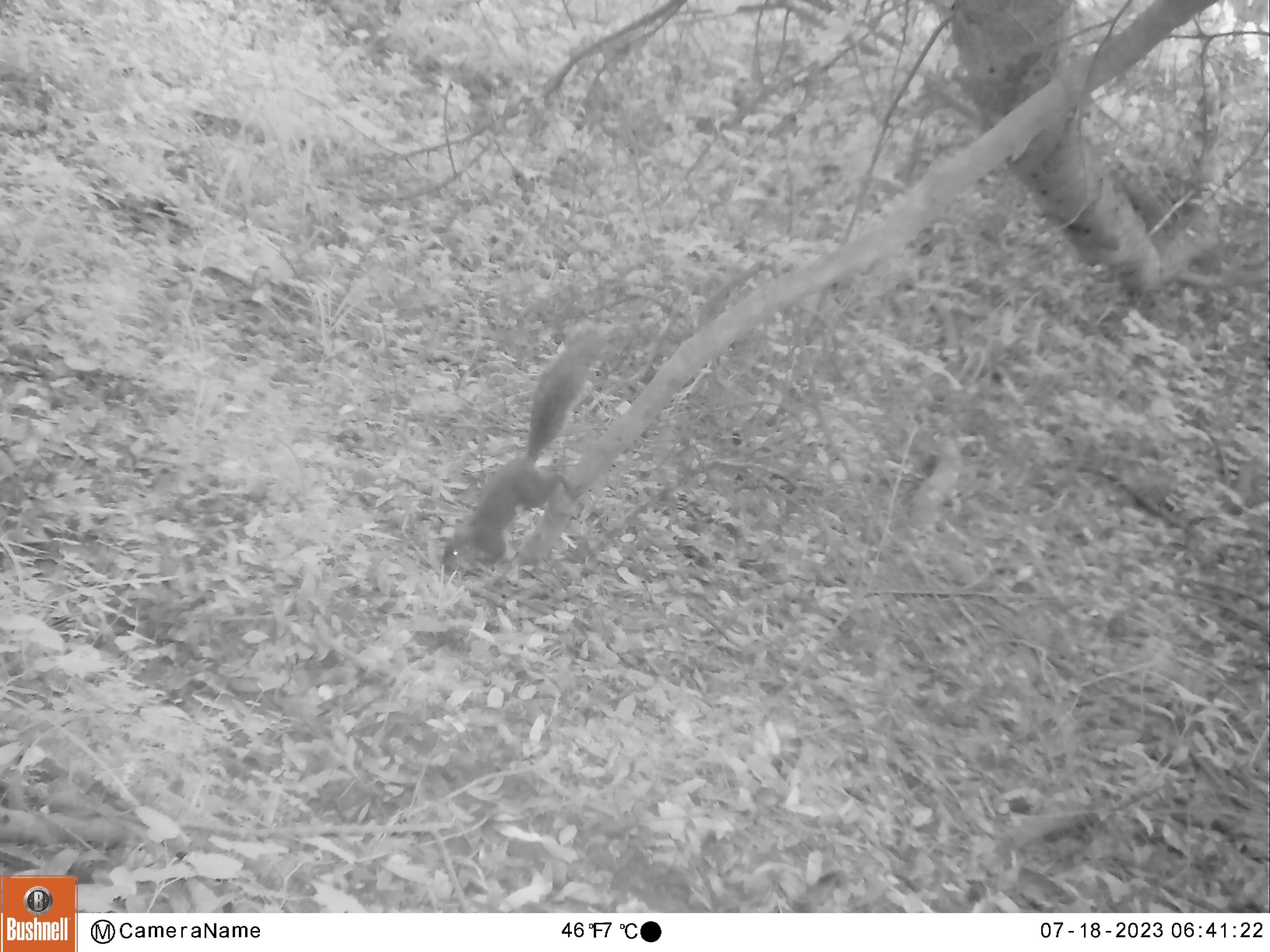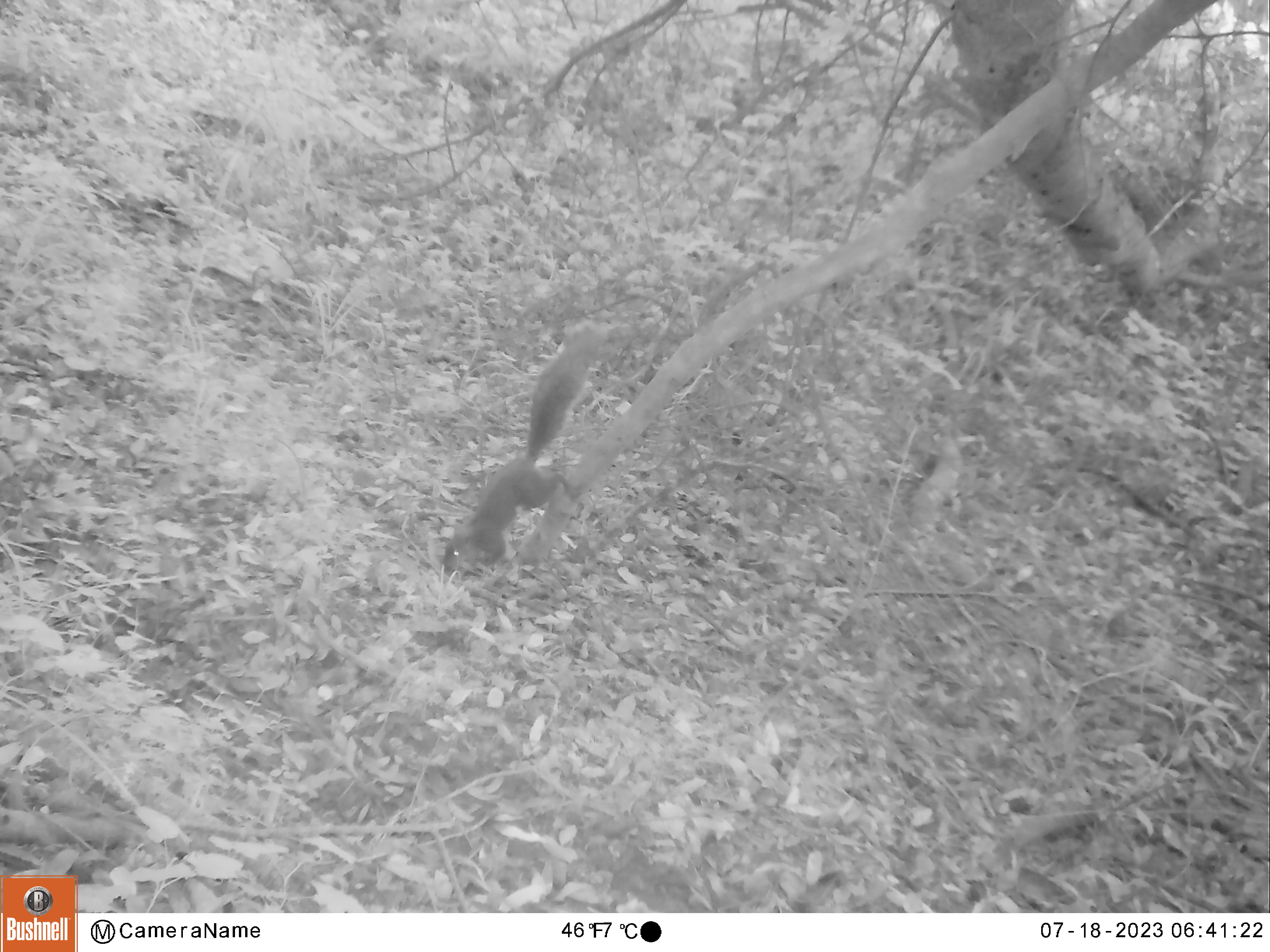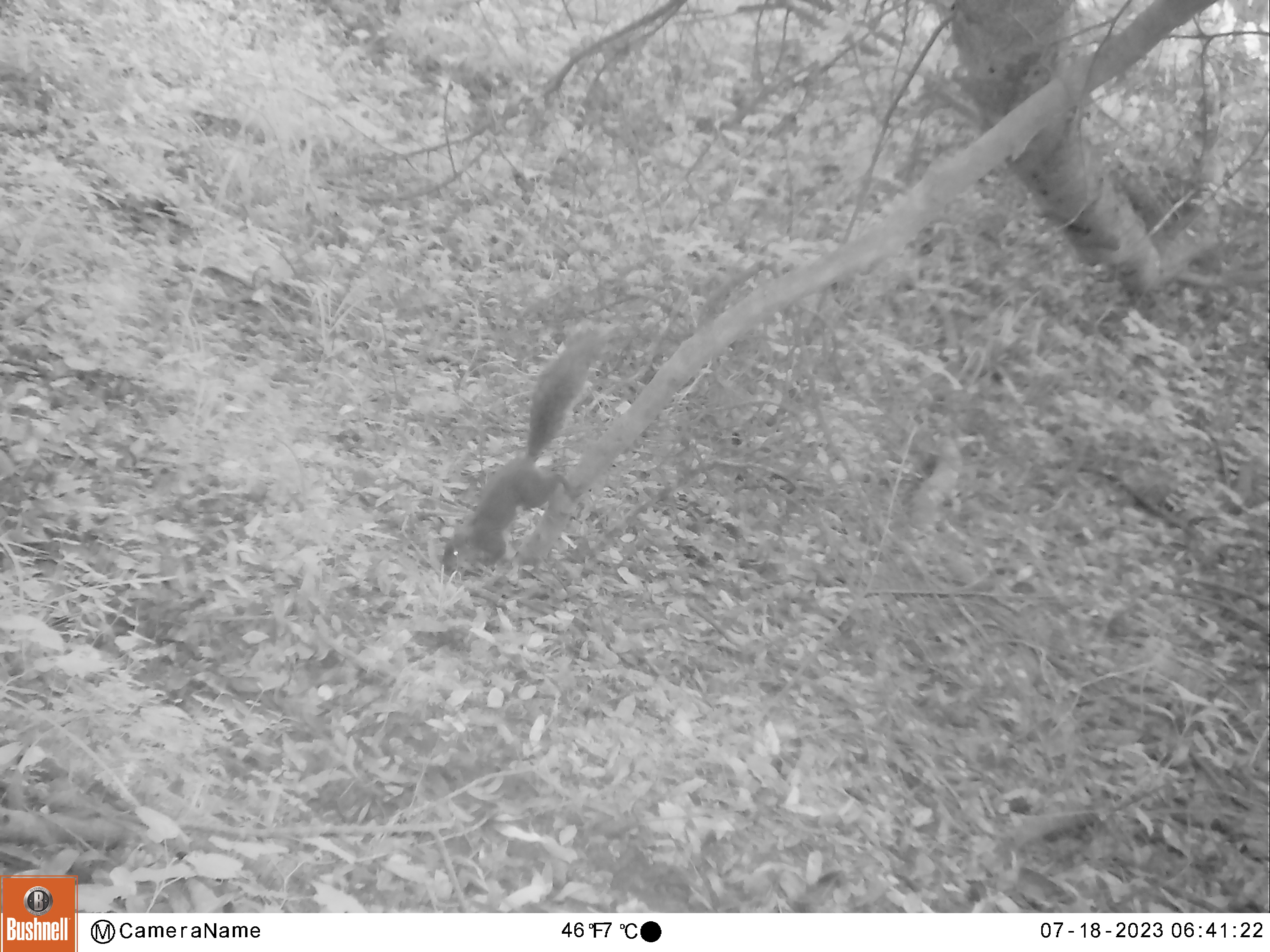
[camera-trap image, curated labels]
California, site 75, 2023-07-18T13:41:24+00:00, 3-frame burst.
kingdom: Animalia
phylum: Chordata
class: Mammalia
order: Rodentia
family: Sciuridae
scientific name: Sciuridae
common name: squirrel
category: unknown squirrel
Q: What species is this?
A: Unknown squirrel (squirrel) (Sciuridae).